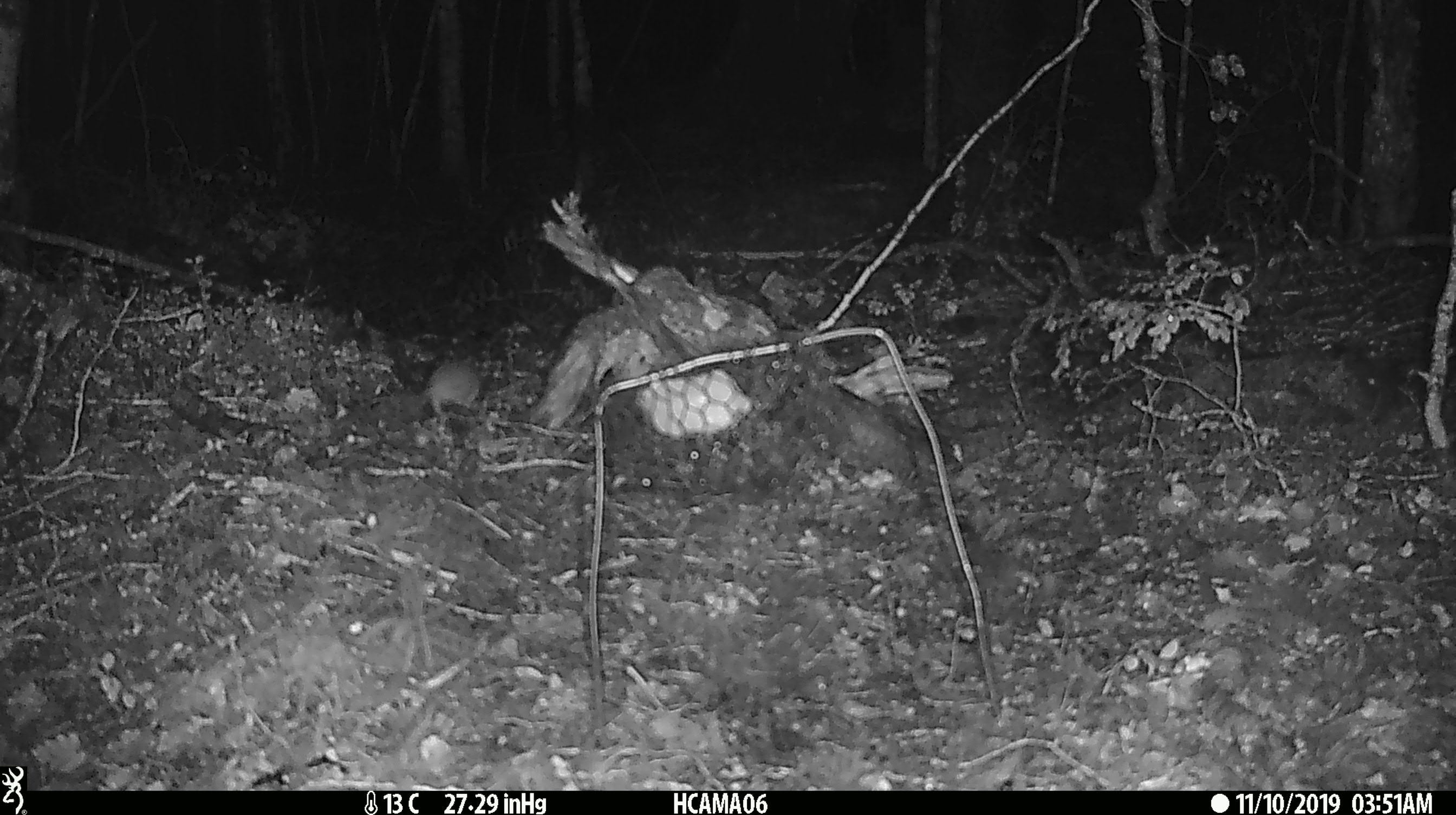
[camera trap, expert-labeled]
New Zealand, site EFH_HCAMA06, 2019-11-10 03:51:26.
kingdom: Animalia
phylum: Chordata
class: Mammalia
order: Rodentia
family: Muridae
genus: Mus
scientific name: Mus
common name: mouse